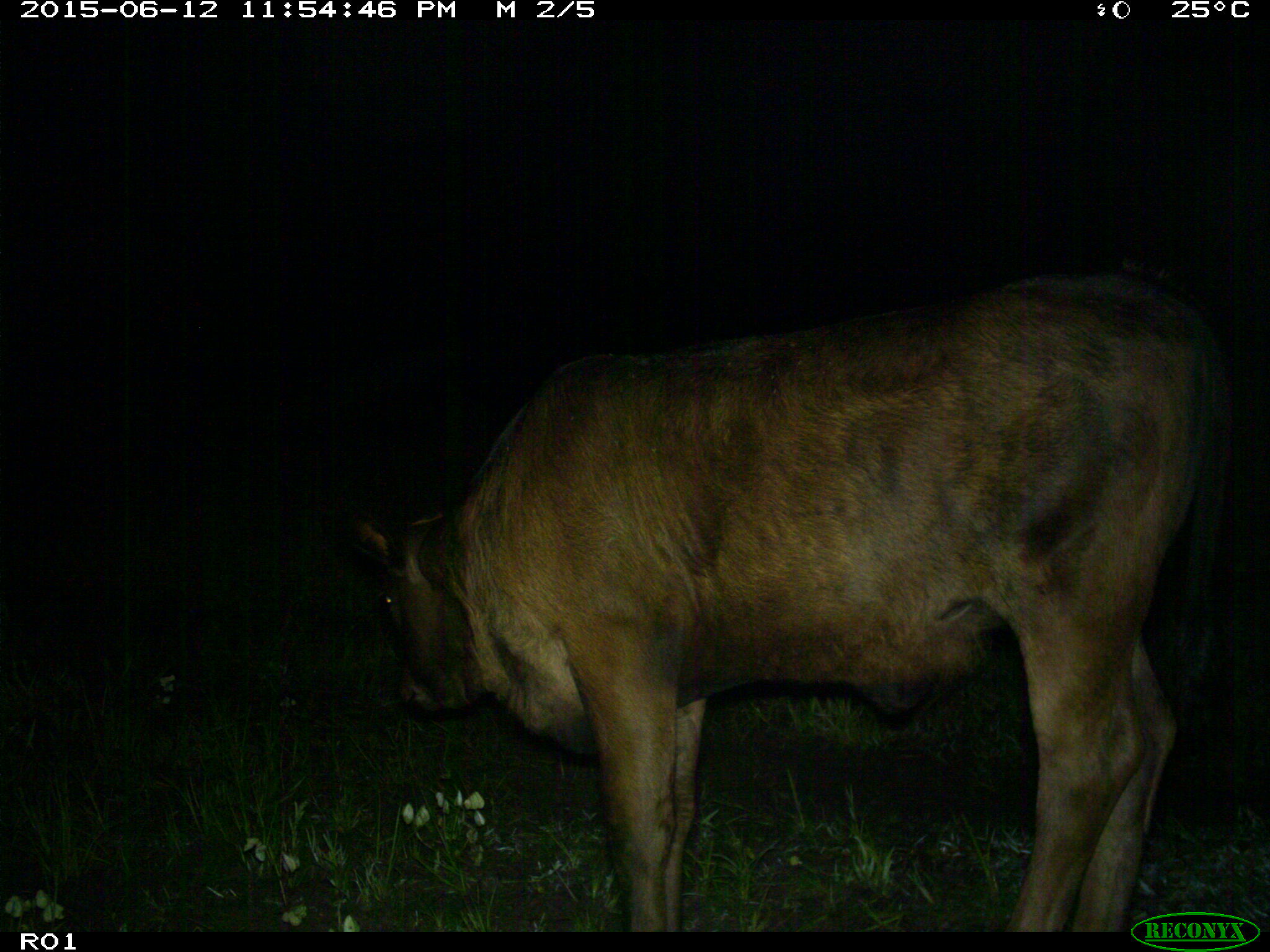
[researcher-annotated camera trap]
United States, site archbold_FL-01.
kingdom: Animalia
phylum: Chordata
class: Mammalia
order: Artiodactyla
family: Bovidae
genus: Bos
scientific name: Bos taurus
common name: domestic cow